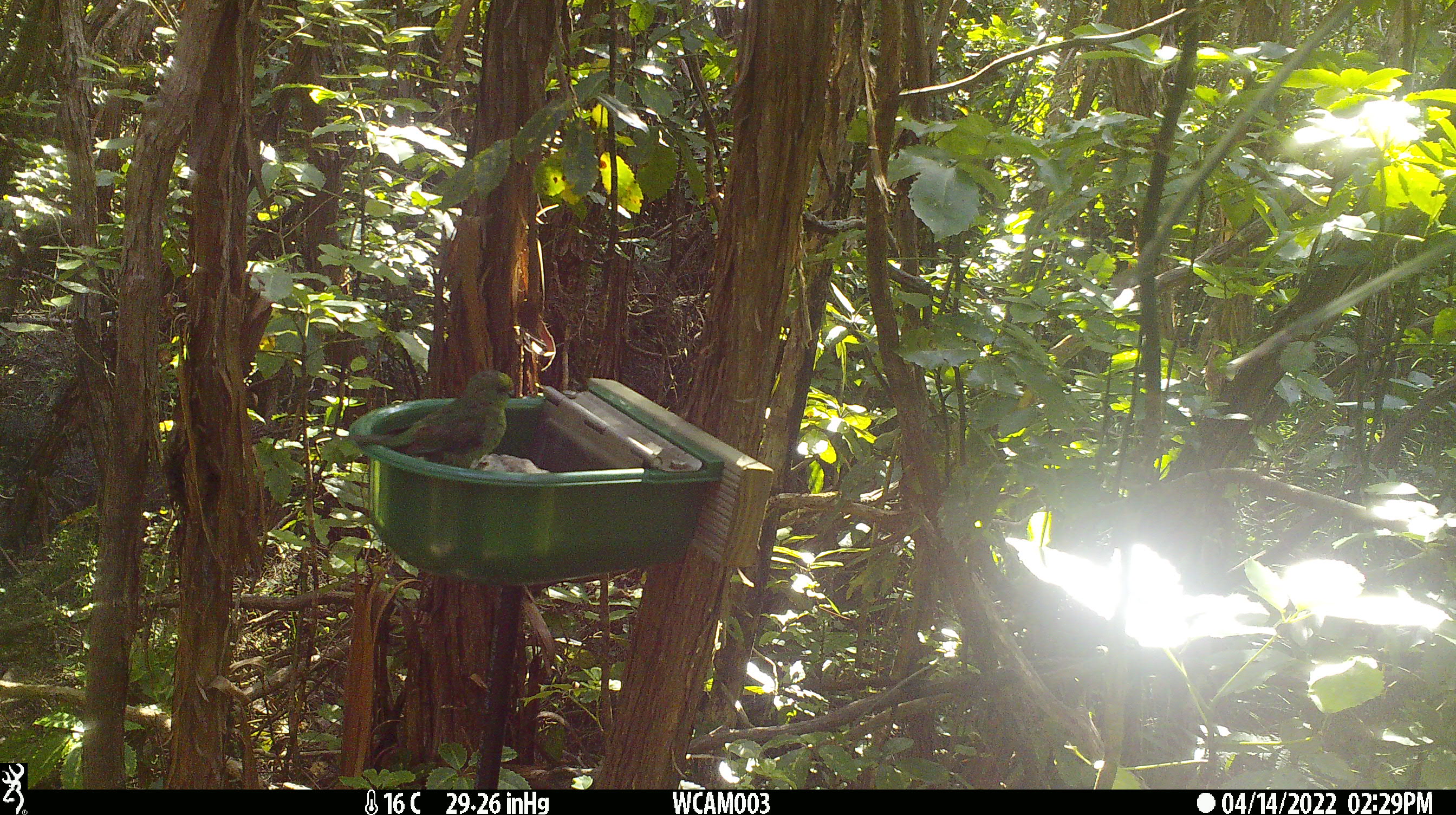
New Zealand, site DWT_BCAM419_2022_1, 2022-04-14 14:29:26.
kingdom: Animalia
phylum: Chordata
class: Aves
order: Psittaciformes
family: Psittaculidae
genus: Cyanoramphus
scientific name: Cyanoramphus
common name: parakeet